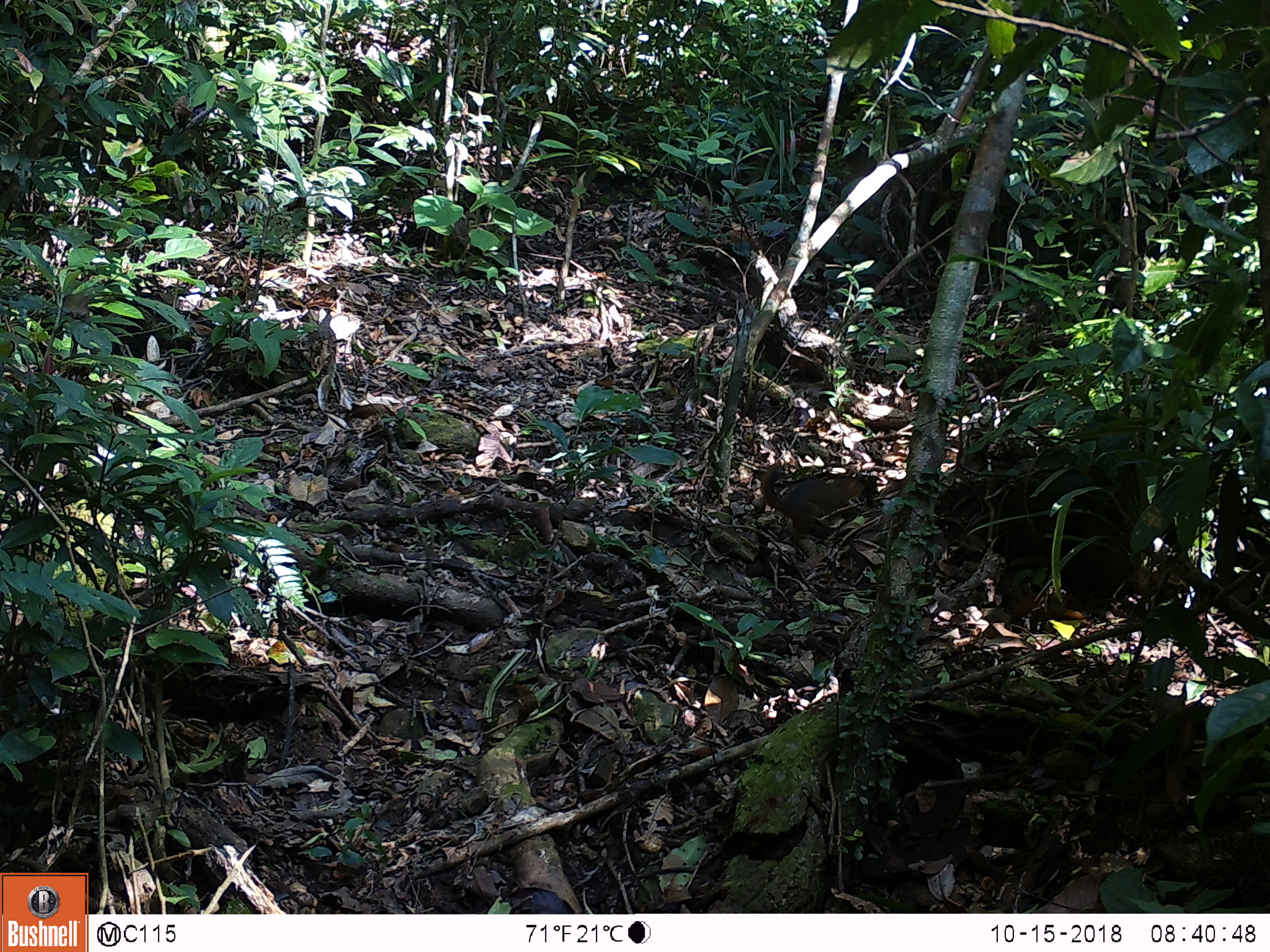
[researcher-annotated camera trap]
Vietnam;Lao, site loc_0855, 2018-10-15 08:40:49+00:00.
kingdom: Animalia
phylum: Chordata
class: Mammalia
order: Rodentia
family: Sciuridae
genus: Dremomys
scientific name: Dremomys rufigenis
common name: red-cheeked squirrel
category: red cheeked squirrel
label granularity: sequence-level